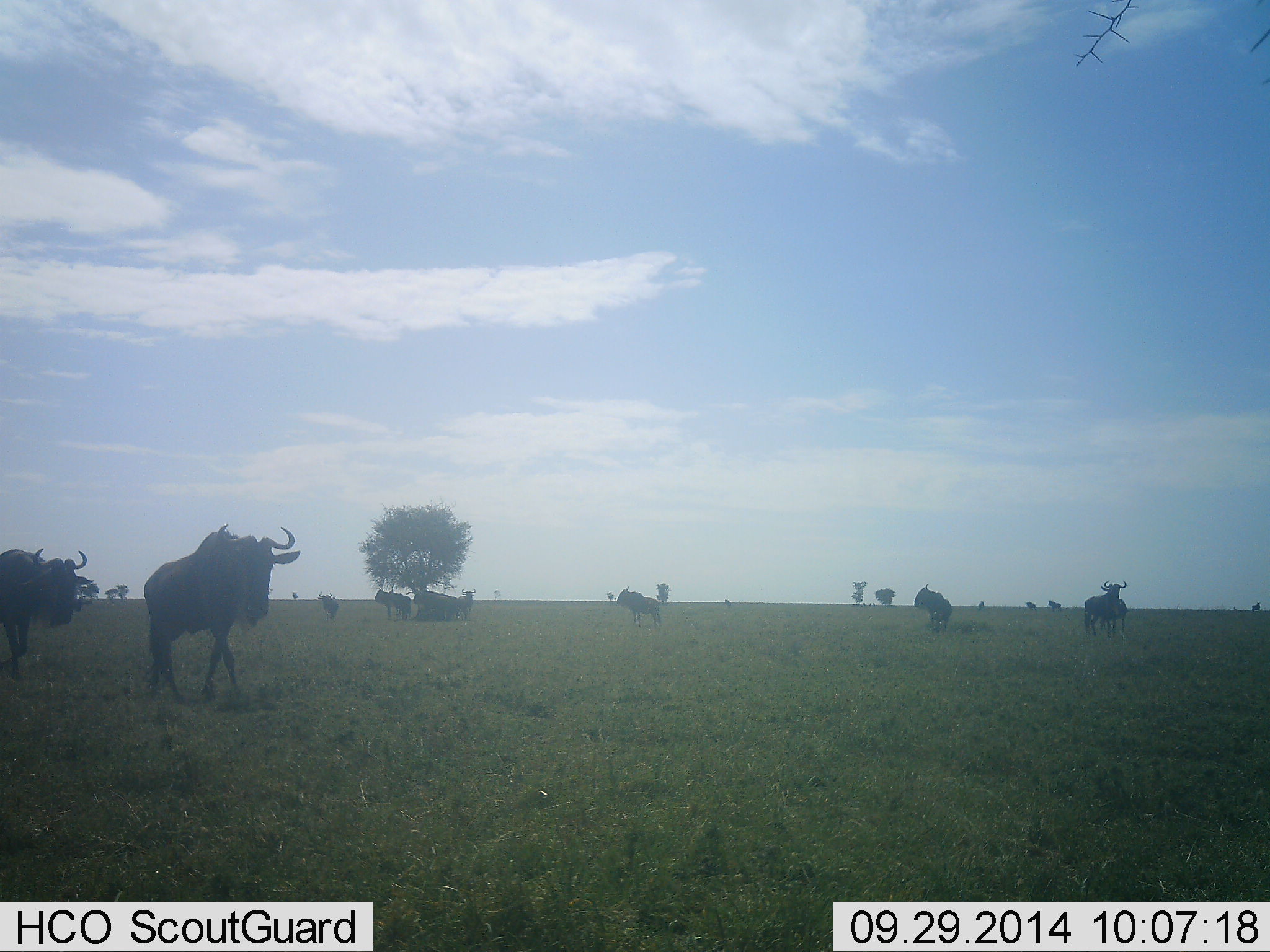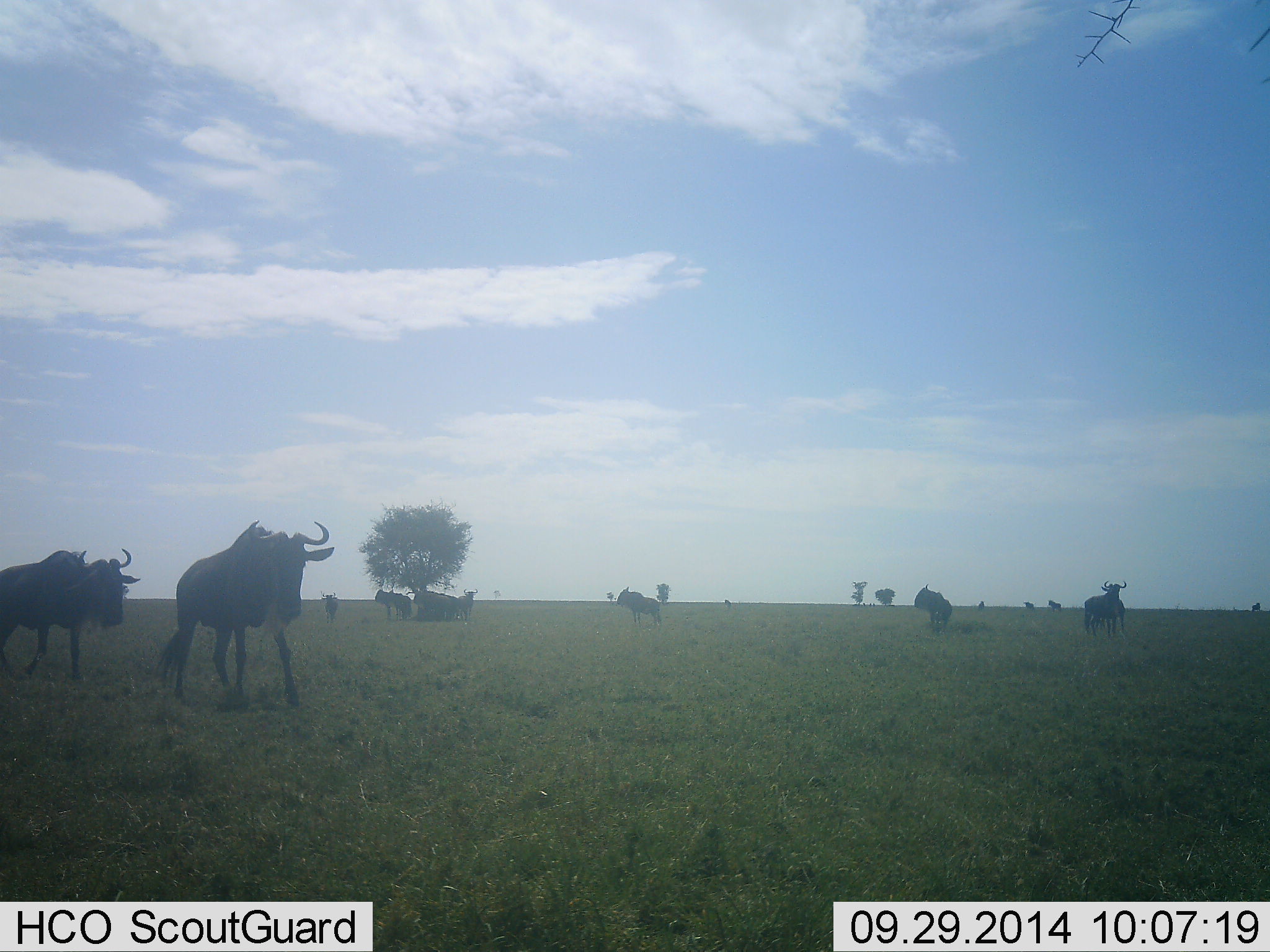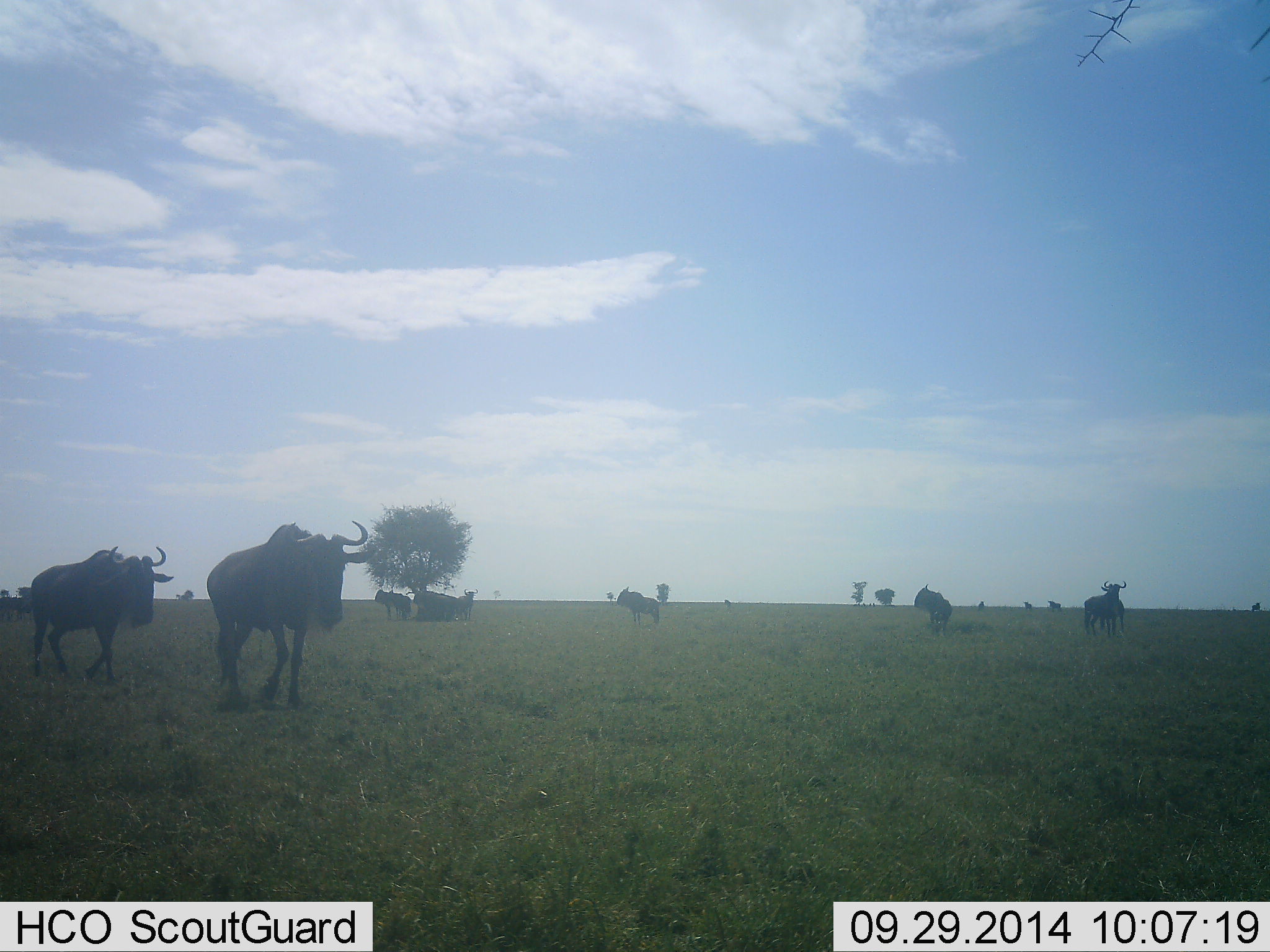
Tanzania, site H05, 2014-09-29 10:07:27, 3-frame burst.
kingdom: Animalia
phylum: Chordata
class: Mammalia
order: Artiodactyla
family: Bovidae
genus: Connochaetes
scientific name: Connochaetes taurinus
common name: blue wildebeest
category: wildebeest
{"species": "wildebeest (blue wildebeest) (Connochaetes taurinus)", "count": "11-50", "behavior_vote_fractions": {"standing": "60%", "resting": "30%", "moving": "70%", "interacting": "0%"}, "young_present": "0%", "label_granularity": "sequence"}